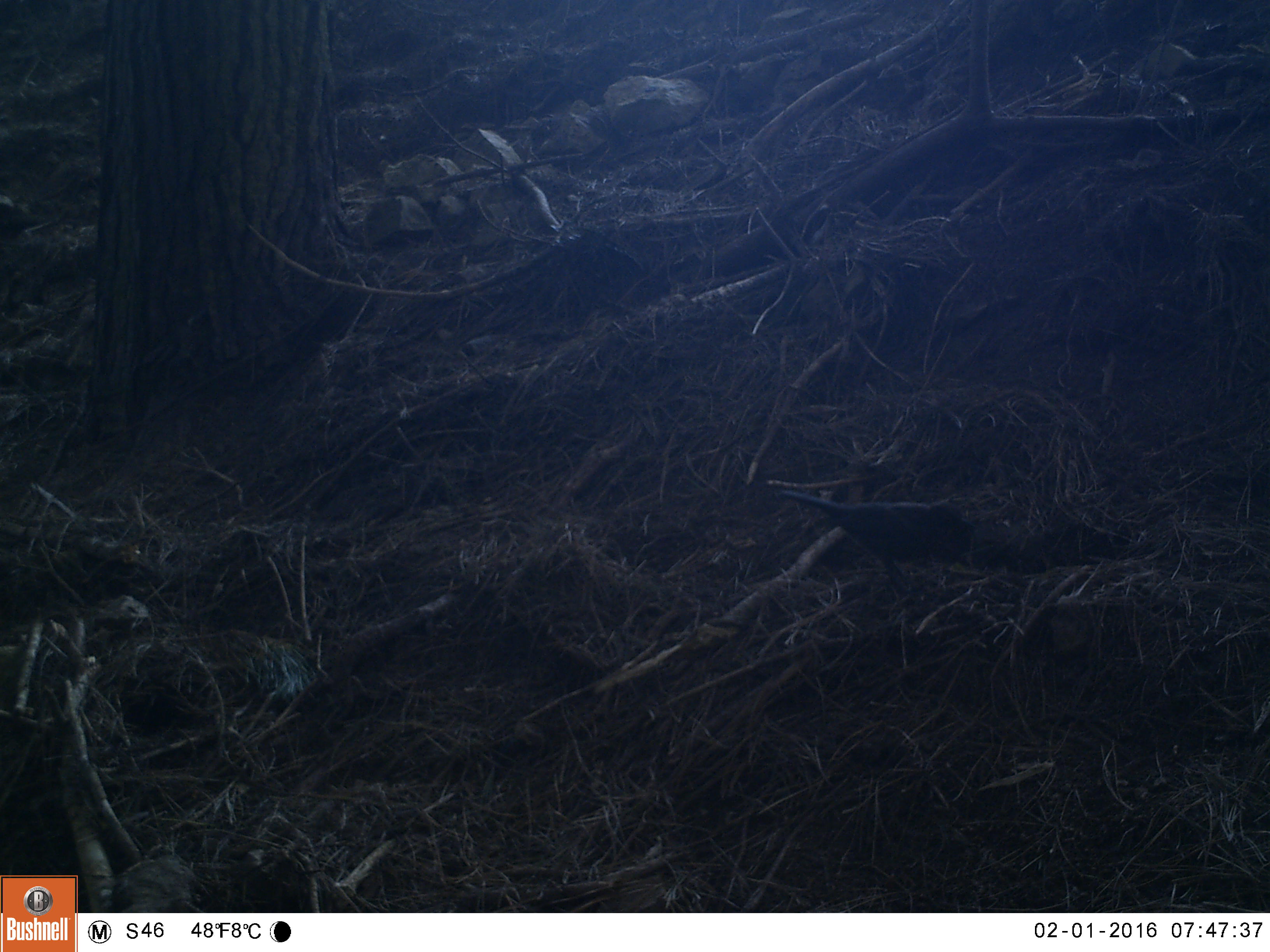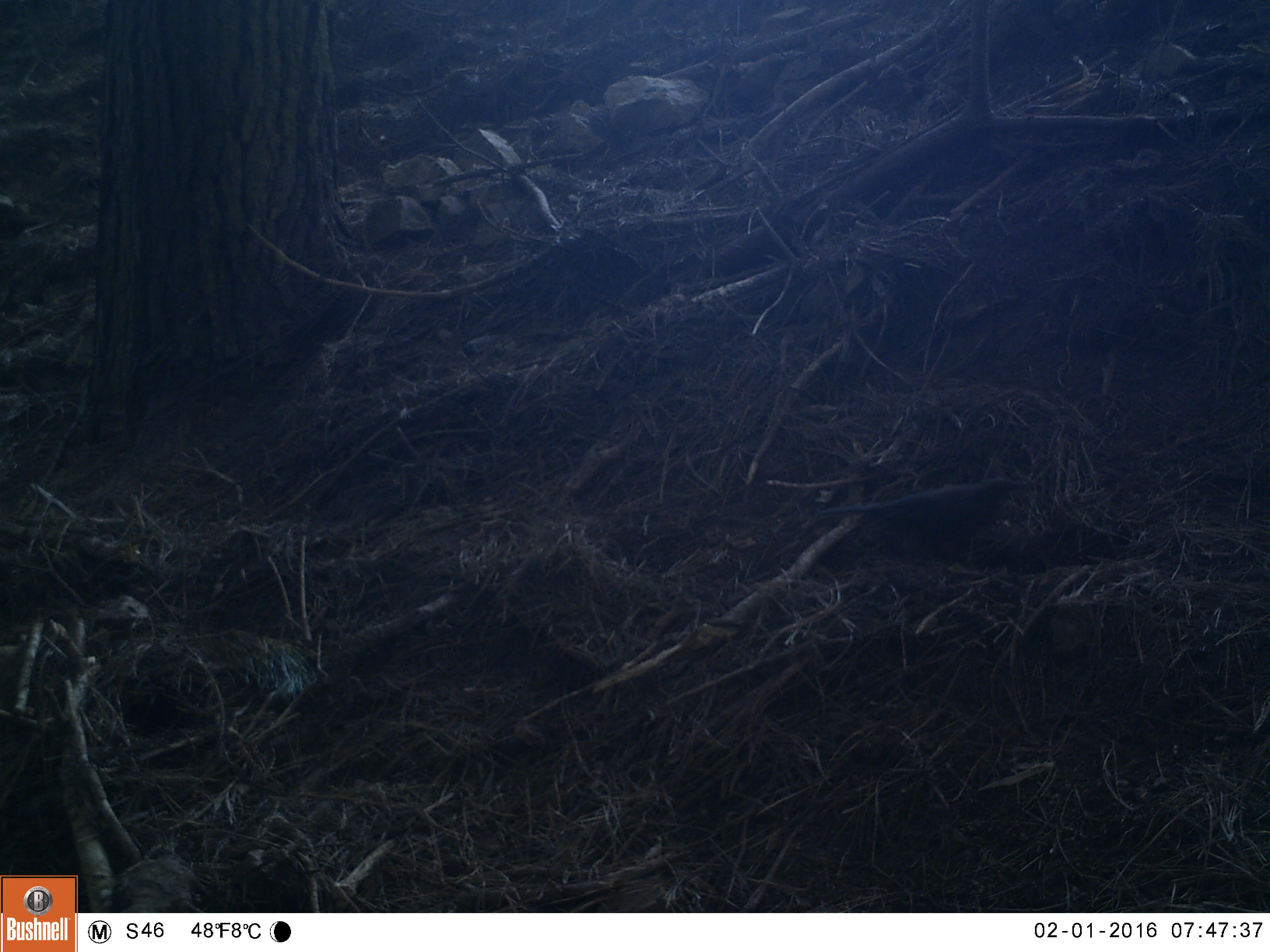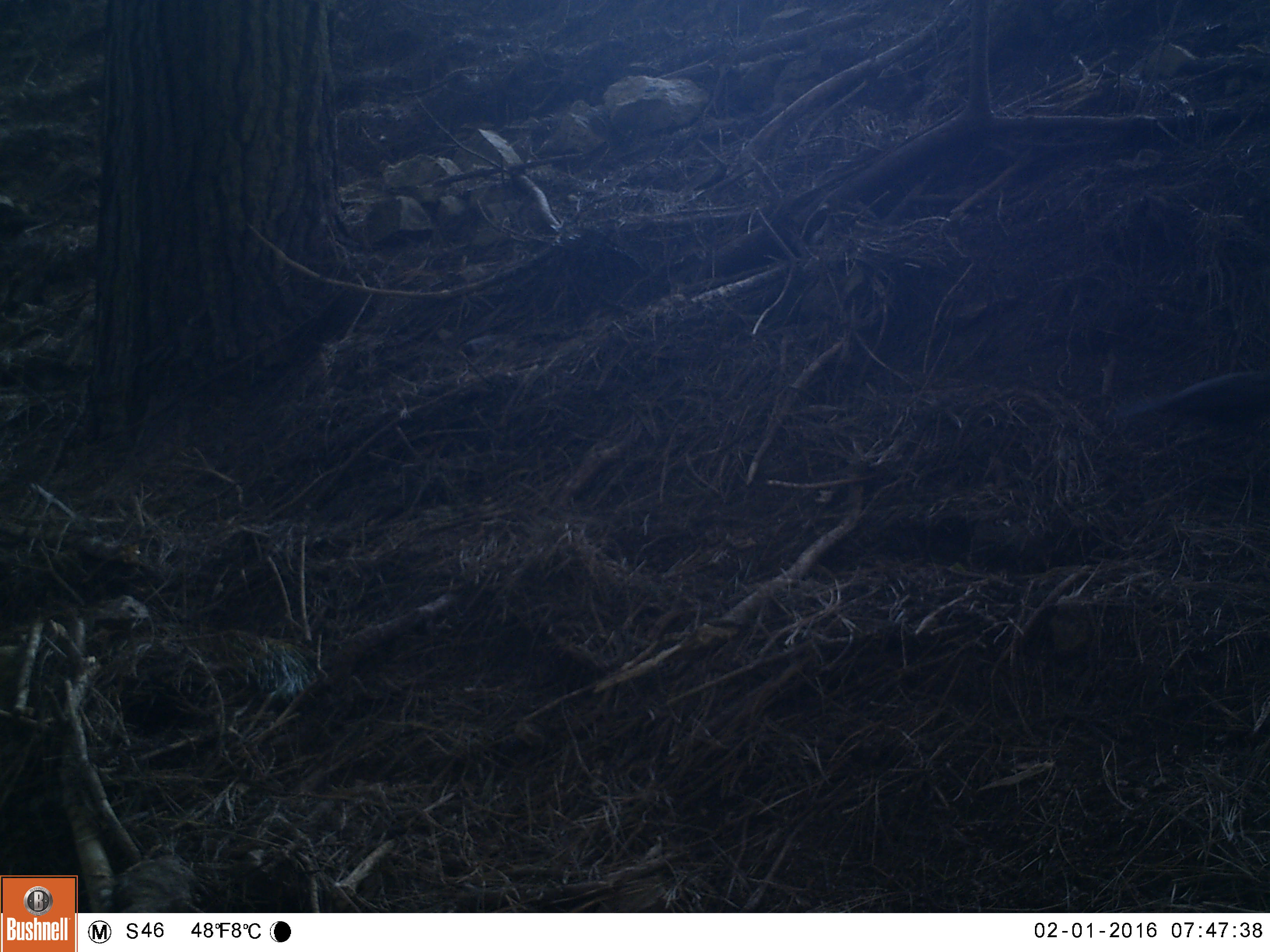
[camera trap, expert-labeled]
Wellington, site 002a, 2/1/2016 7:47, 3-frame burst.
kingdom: Animalia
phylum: Chordata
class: Aves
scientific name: Aves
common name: bird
Bird (Aves).